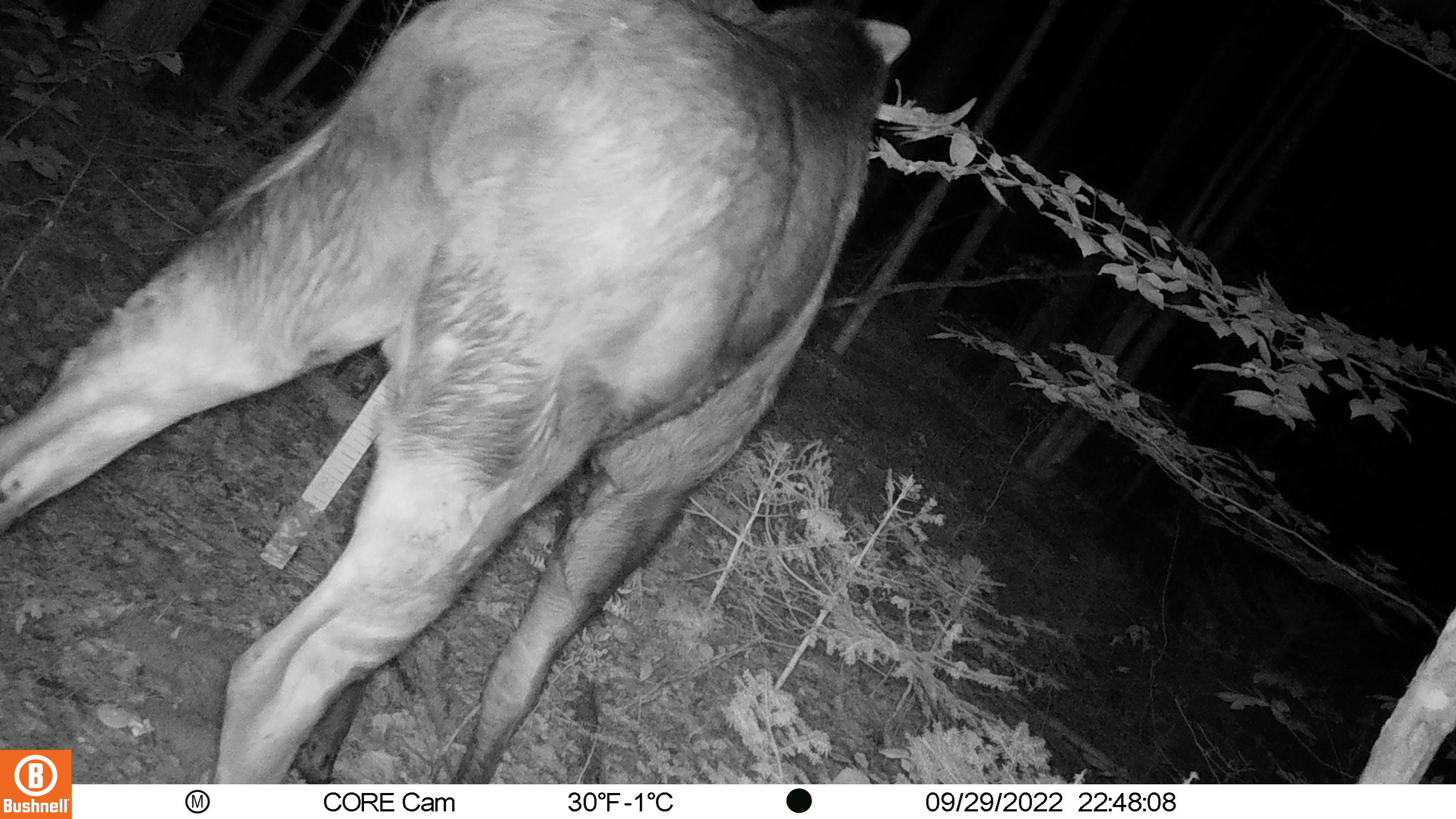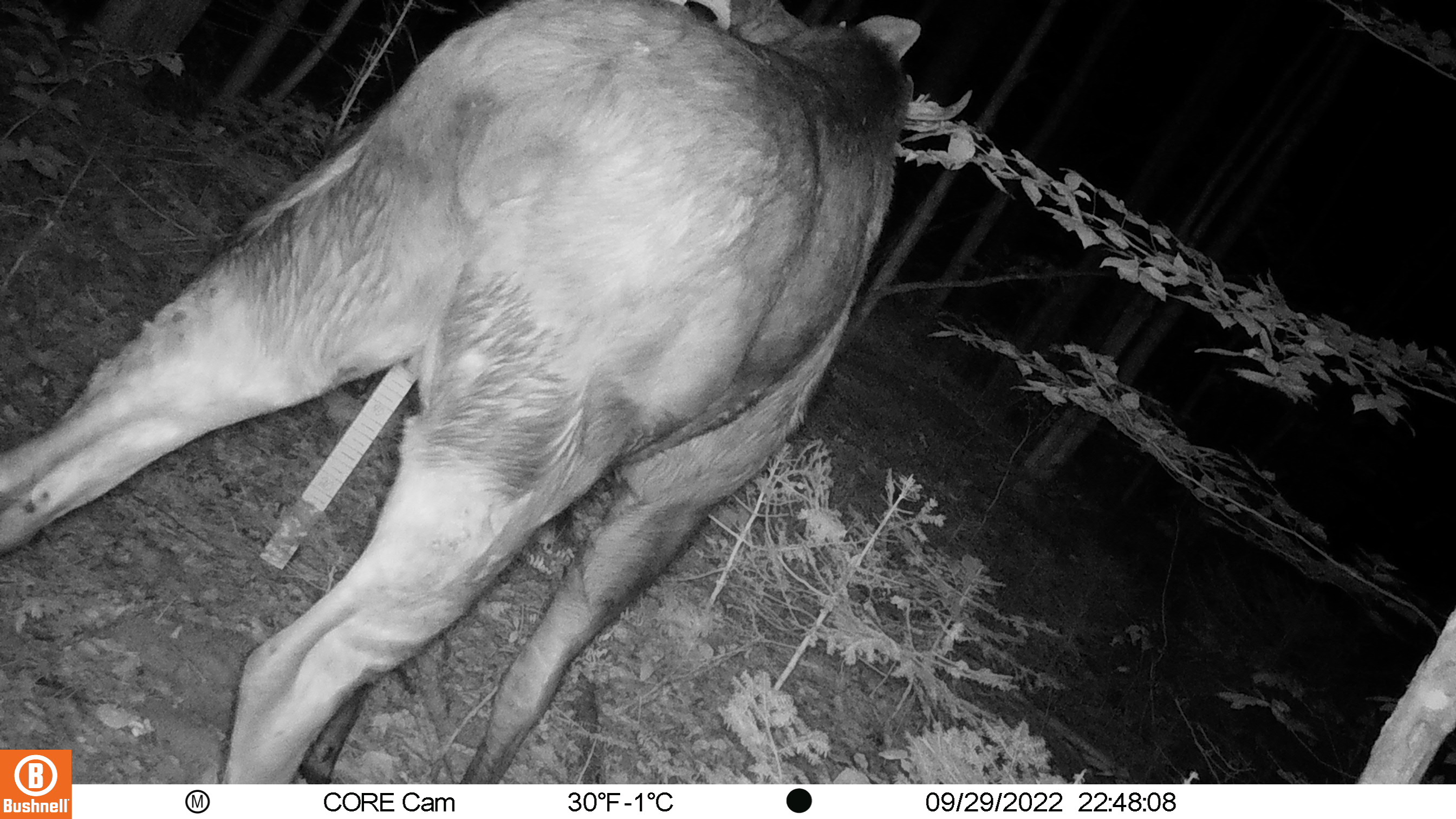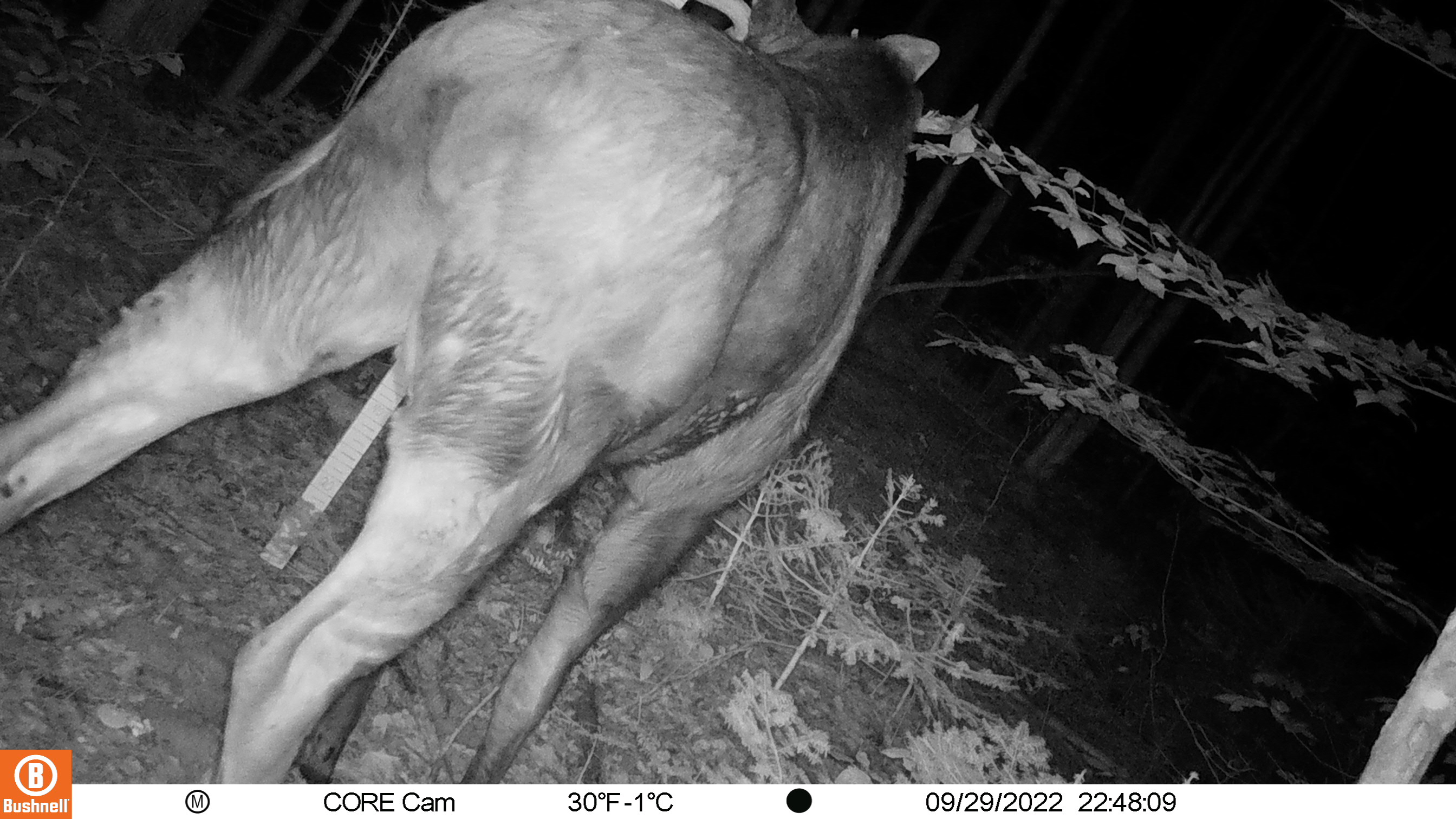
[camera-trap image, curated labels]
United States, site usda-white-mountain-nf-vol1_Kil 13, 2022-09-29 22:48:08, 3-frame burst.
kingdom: Animalia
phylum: Chordata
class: Mammalia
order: Artiodactyla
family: Cervidae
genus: Alces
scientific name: Alces alces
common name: moose